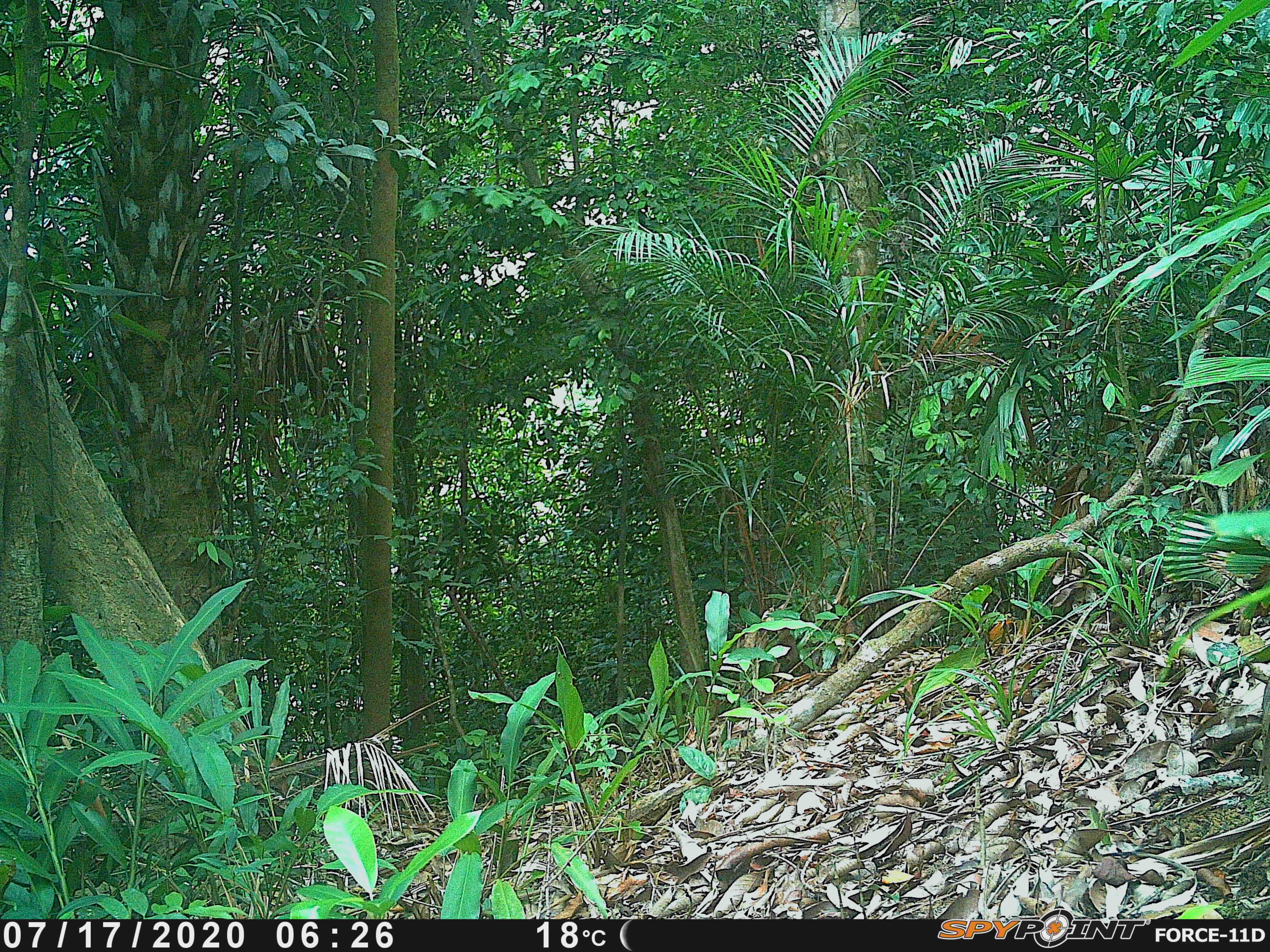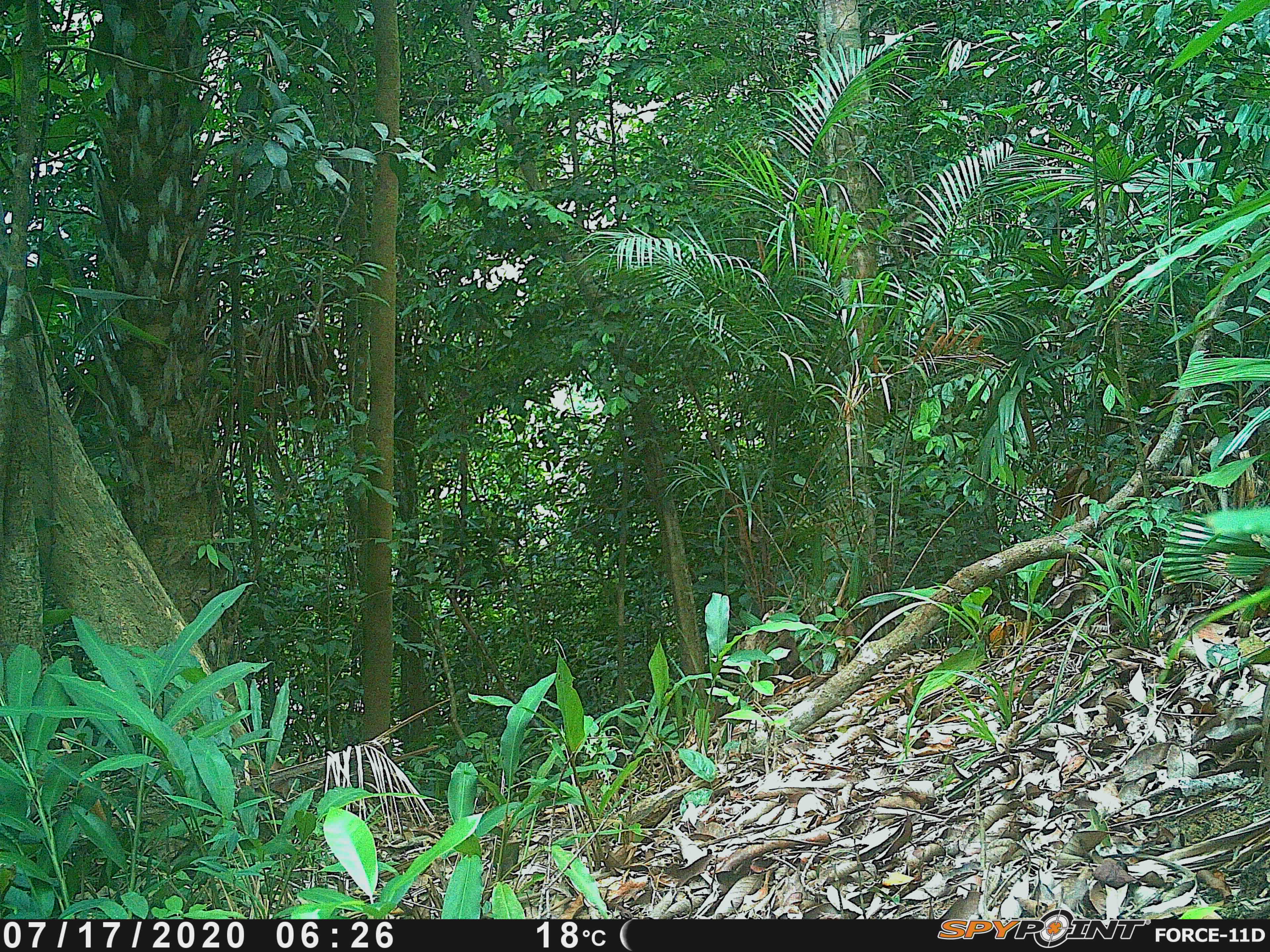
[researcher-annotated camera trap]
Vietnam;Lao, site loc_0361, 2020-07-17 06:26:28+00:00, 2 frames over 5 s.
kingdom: Animalia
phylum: Chordata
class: Mammalia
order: Primates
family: Cercopithecidae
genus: Macaca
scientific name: Macaca arctoides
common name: stump-tailed macaque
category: stump tailed macaque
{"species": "stump tailed macaque (stump-tailed macaque) (Macaca arctoides)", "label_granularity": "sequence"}